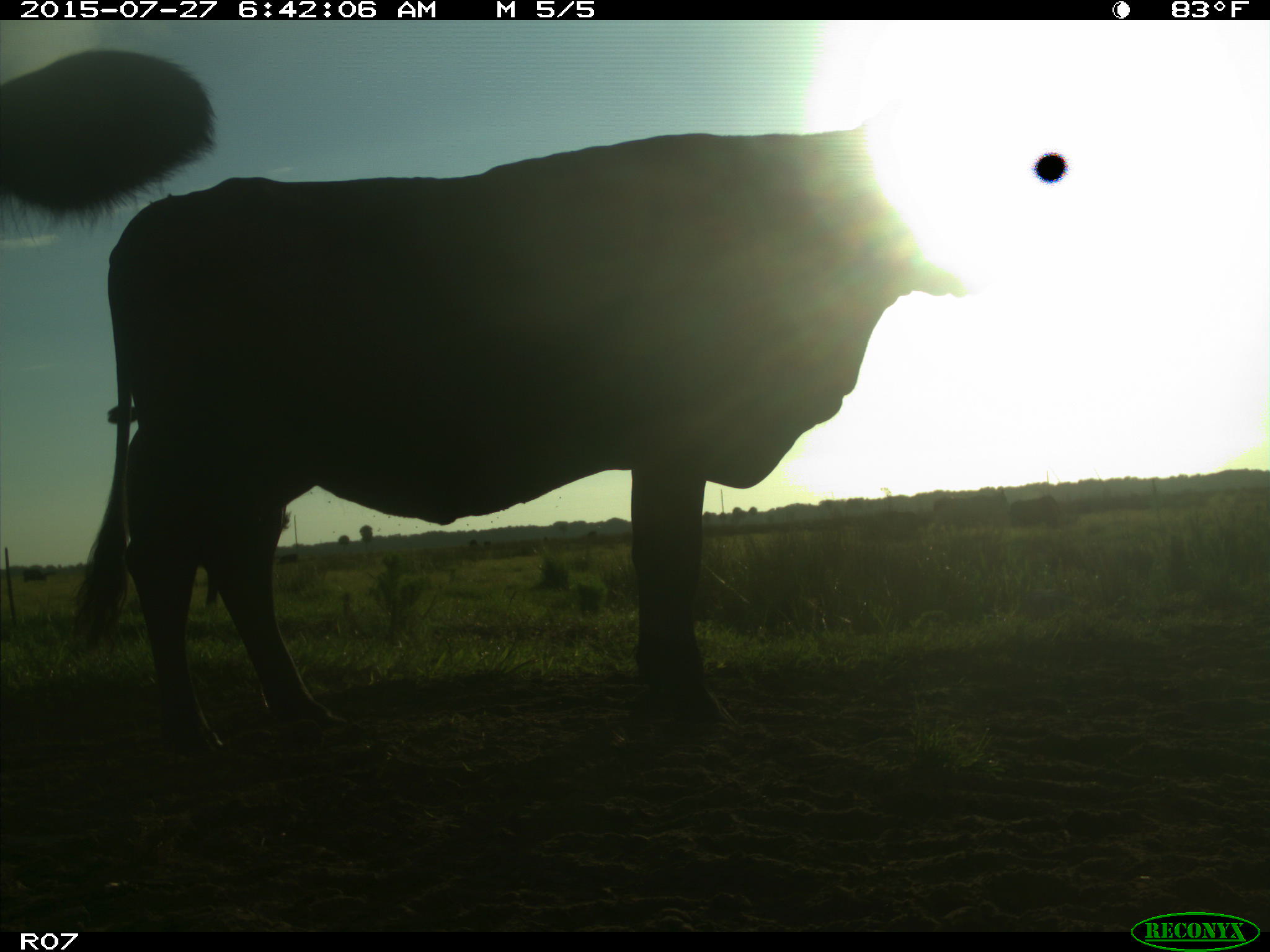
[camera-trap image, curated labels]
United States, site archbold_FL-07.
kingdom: Animalia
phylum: Chordata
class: Mammalia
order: Artiodactyla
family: Bovidae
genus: Bos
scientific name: Bos taurus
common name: domestic cow